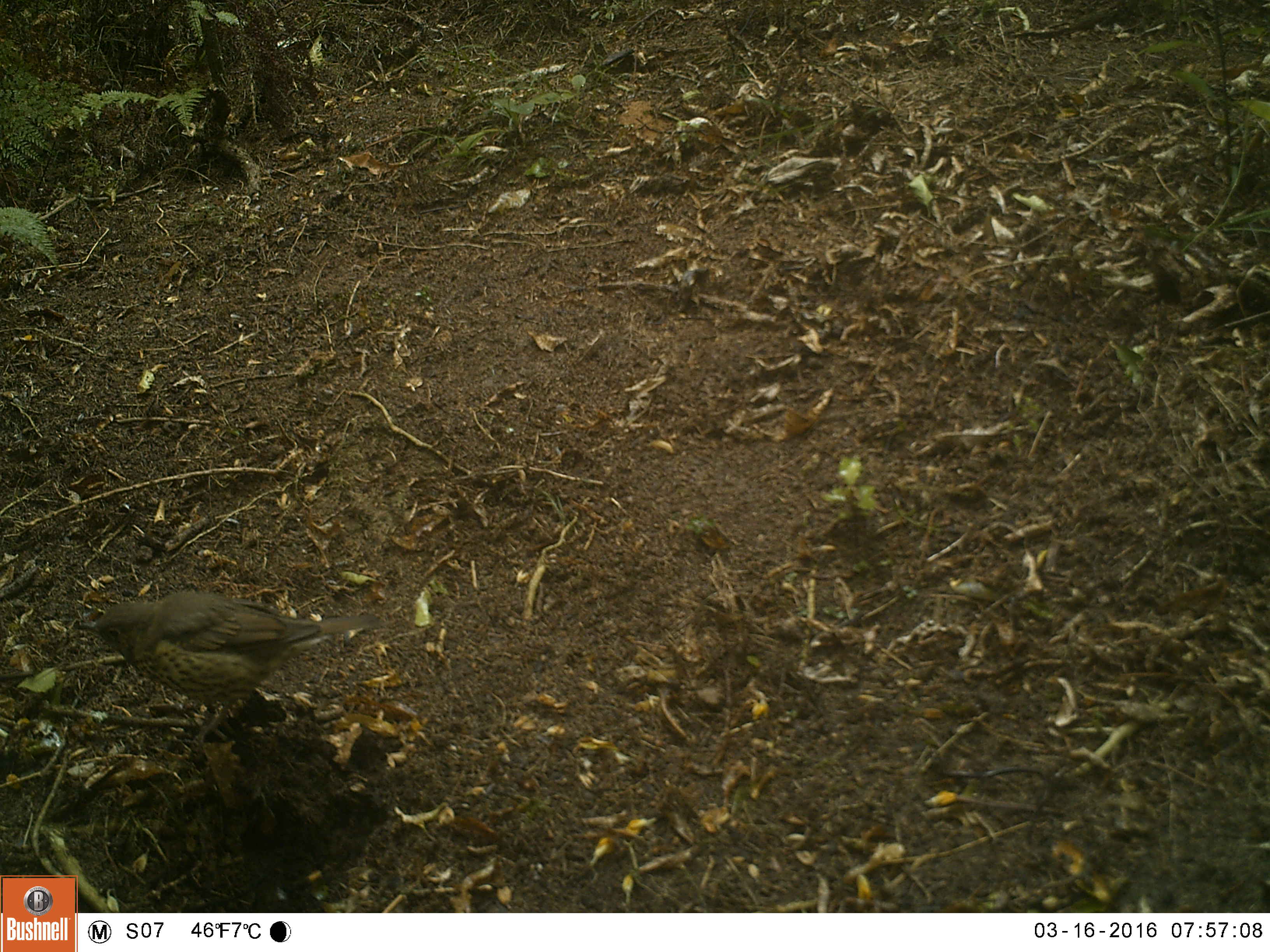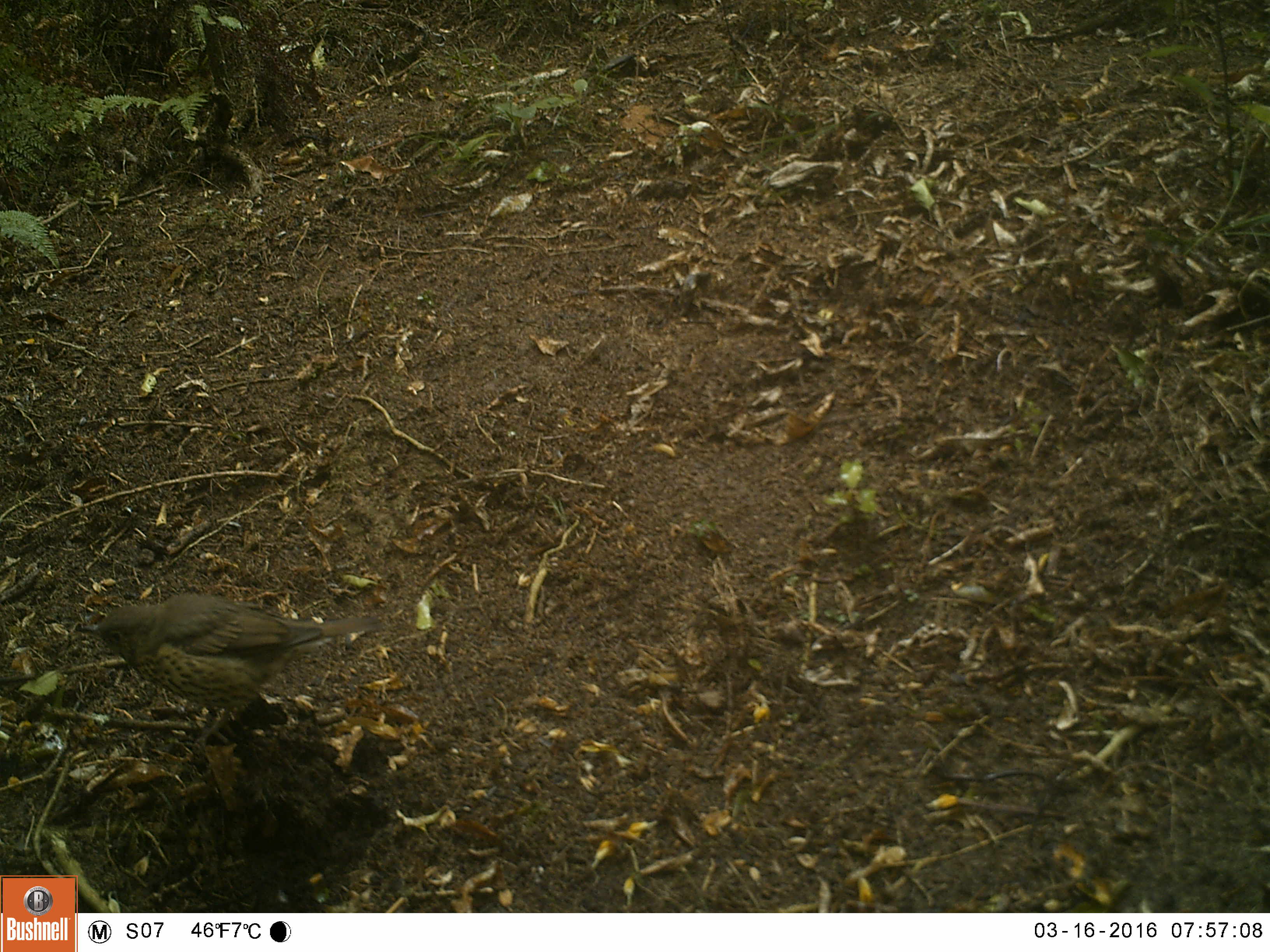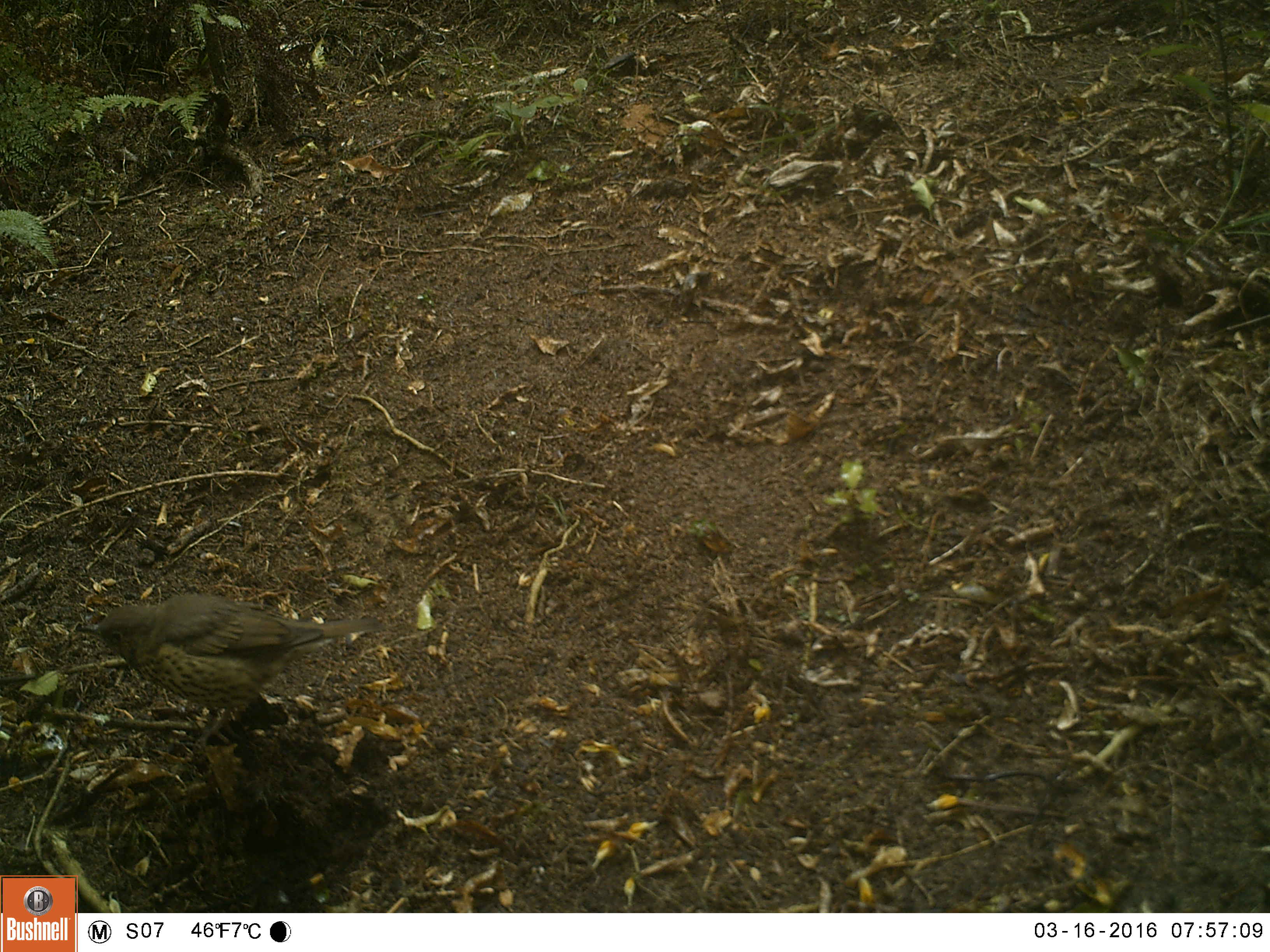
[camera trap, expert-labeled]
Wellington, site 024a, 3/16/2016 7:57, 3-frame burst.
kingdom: Animalia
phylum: Chordata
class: Aves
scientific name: Aves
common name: bird